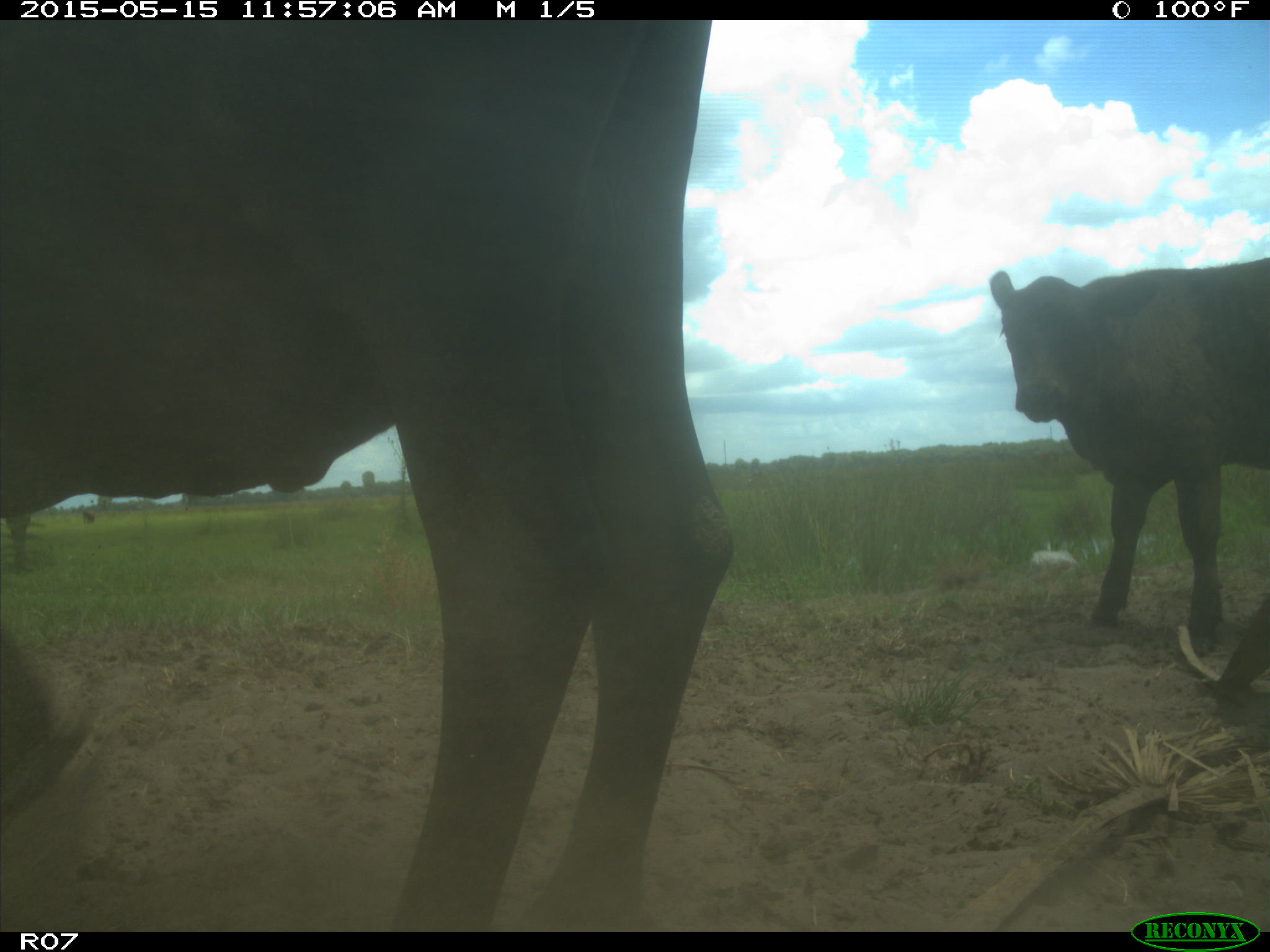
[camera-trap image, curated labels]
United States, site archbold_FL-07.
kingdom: Animalia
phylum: Chordata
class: Mammalia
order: Artiodactyla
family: Bovidae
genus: Bos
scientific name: Bos taurus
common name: domestic cow